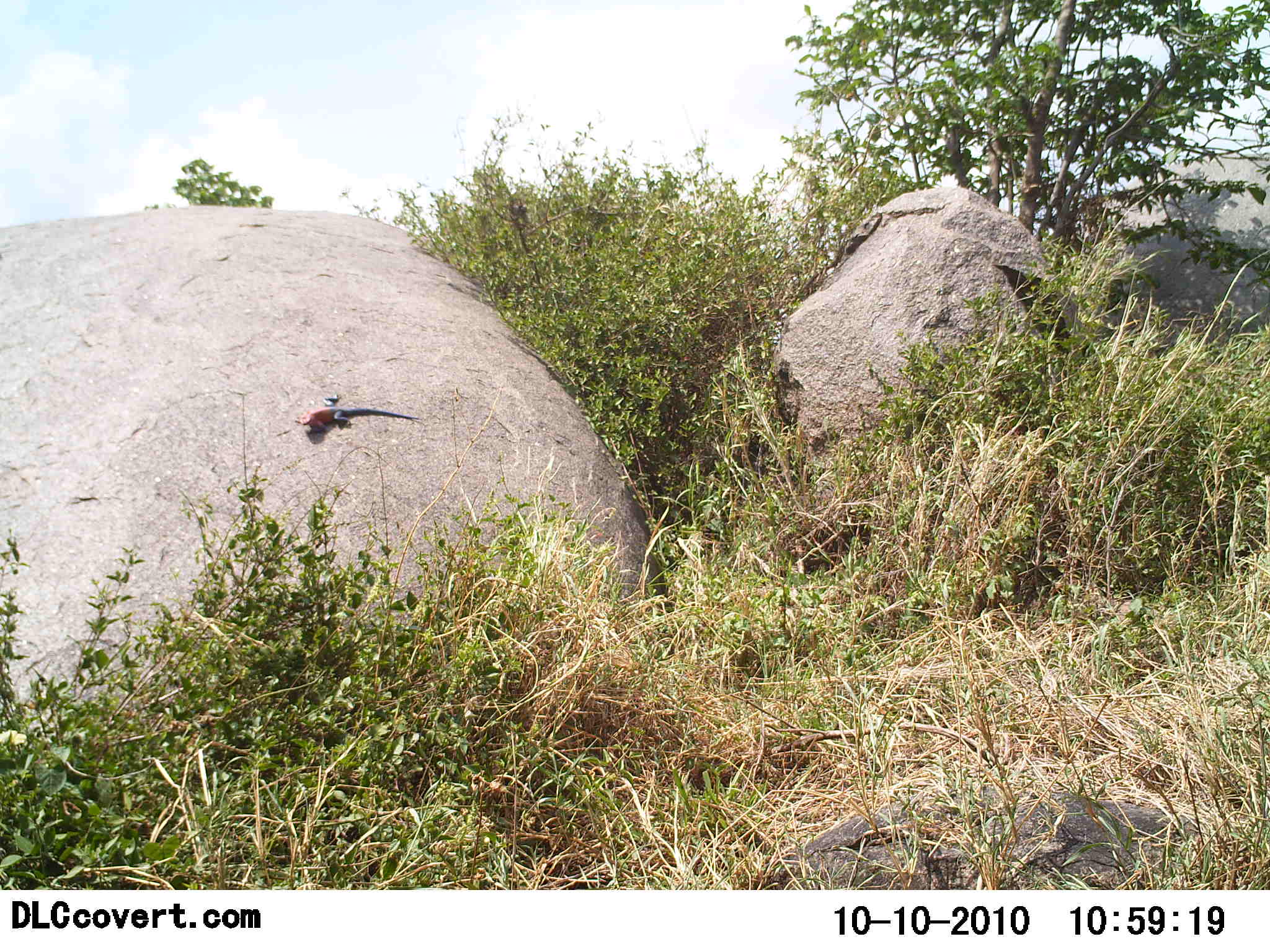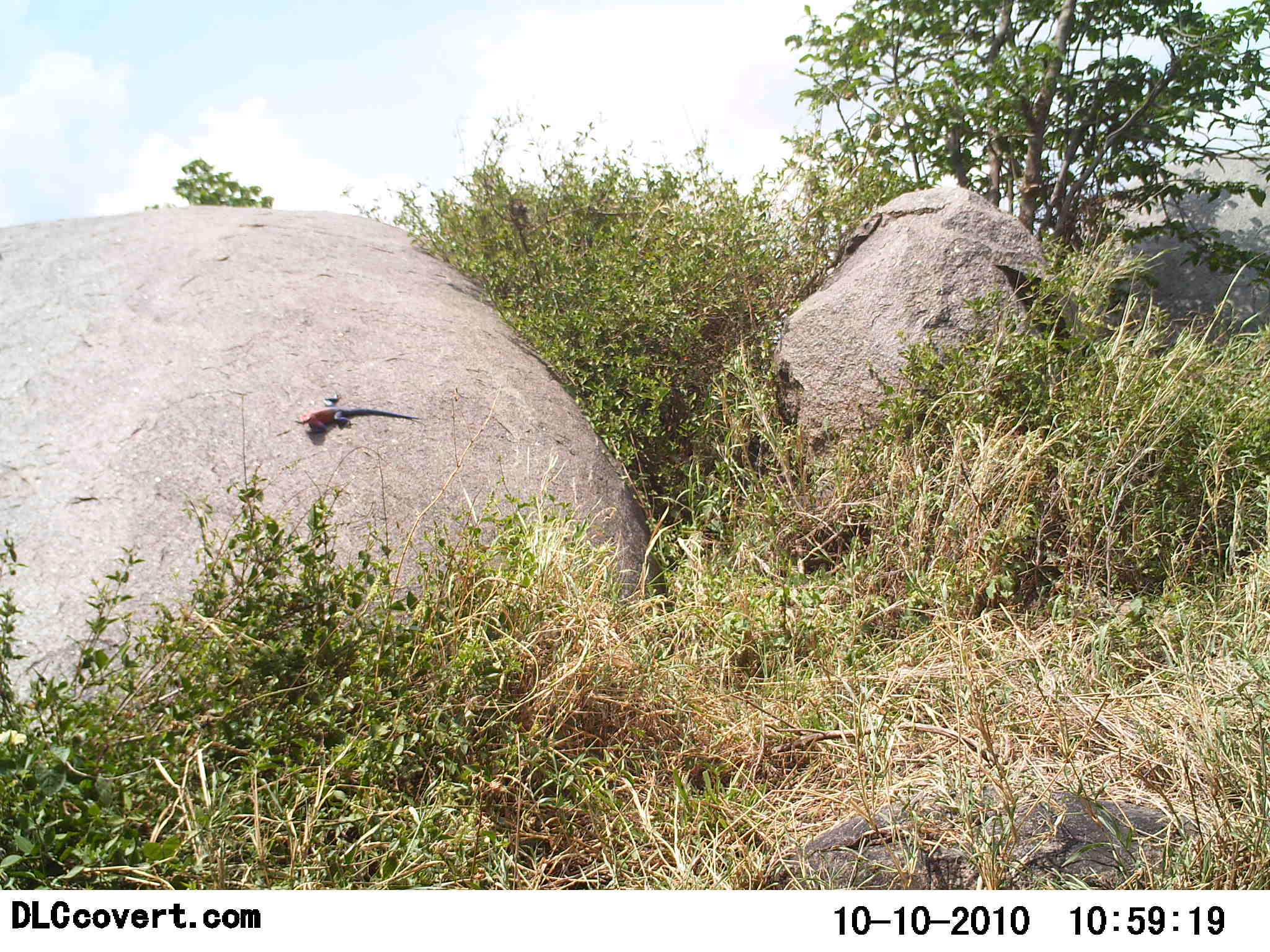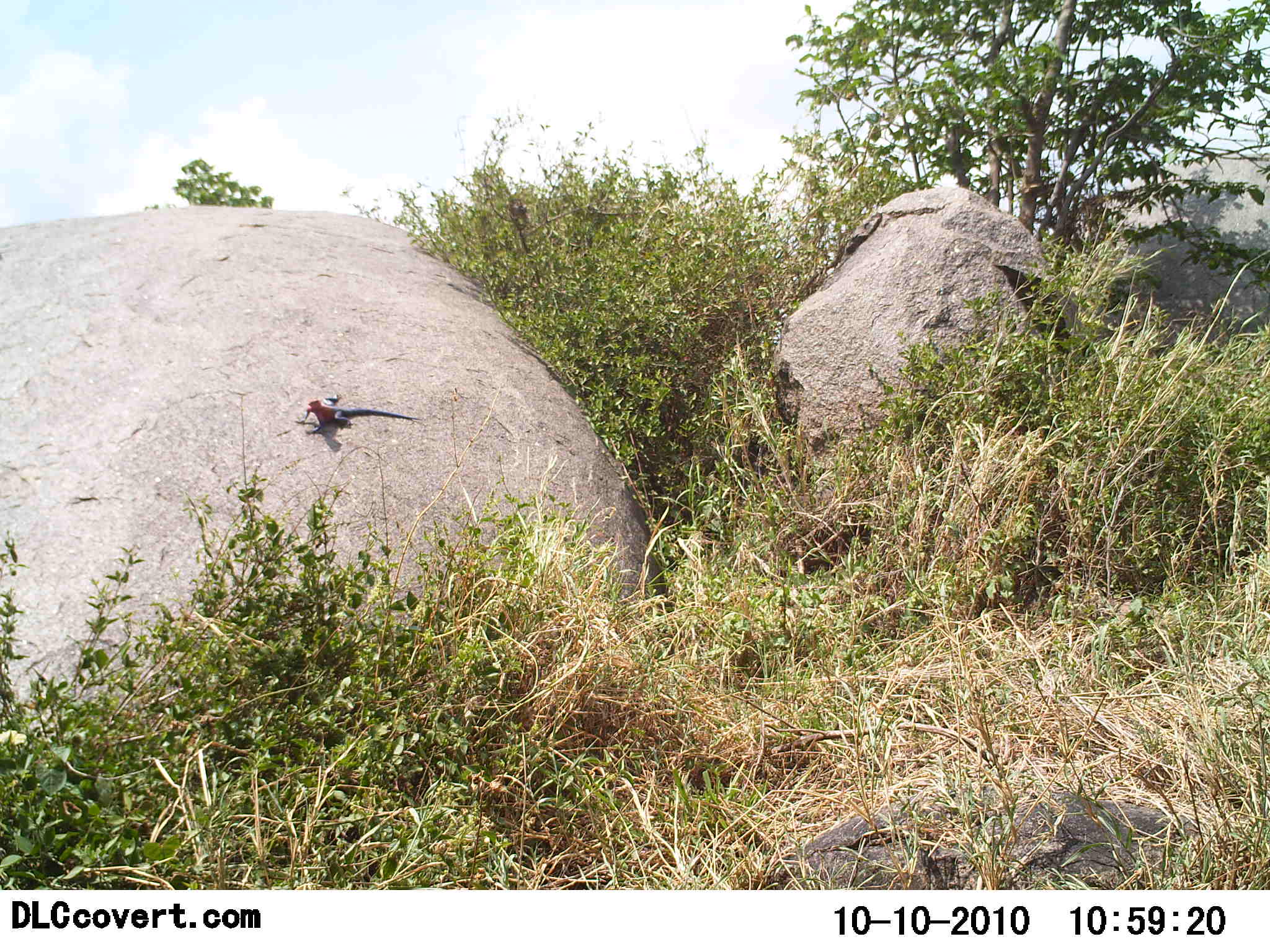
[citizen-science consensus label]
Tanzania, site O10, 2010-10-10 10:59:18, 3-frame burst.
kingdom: Animalia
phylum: Chordata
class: Reptilia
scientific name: Reptilia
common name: reptiles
Reptiles (Reptilia), count 1. Behavior (volunteer vote fractions): standing 18%, resting 91%, moving 9%, interacting 0%. Young present (vote fraction): 0%. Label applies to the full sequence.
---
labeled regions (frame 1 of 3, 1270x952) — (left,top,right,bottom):
animal: (293,393,421,434)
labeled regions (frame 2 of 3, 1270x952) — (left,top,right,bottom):
animal: (293,392,422,435)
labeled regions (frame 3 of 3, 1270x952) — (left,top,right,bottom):
animal: (293,393,421,435)